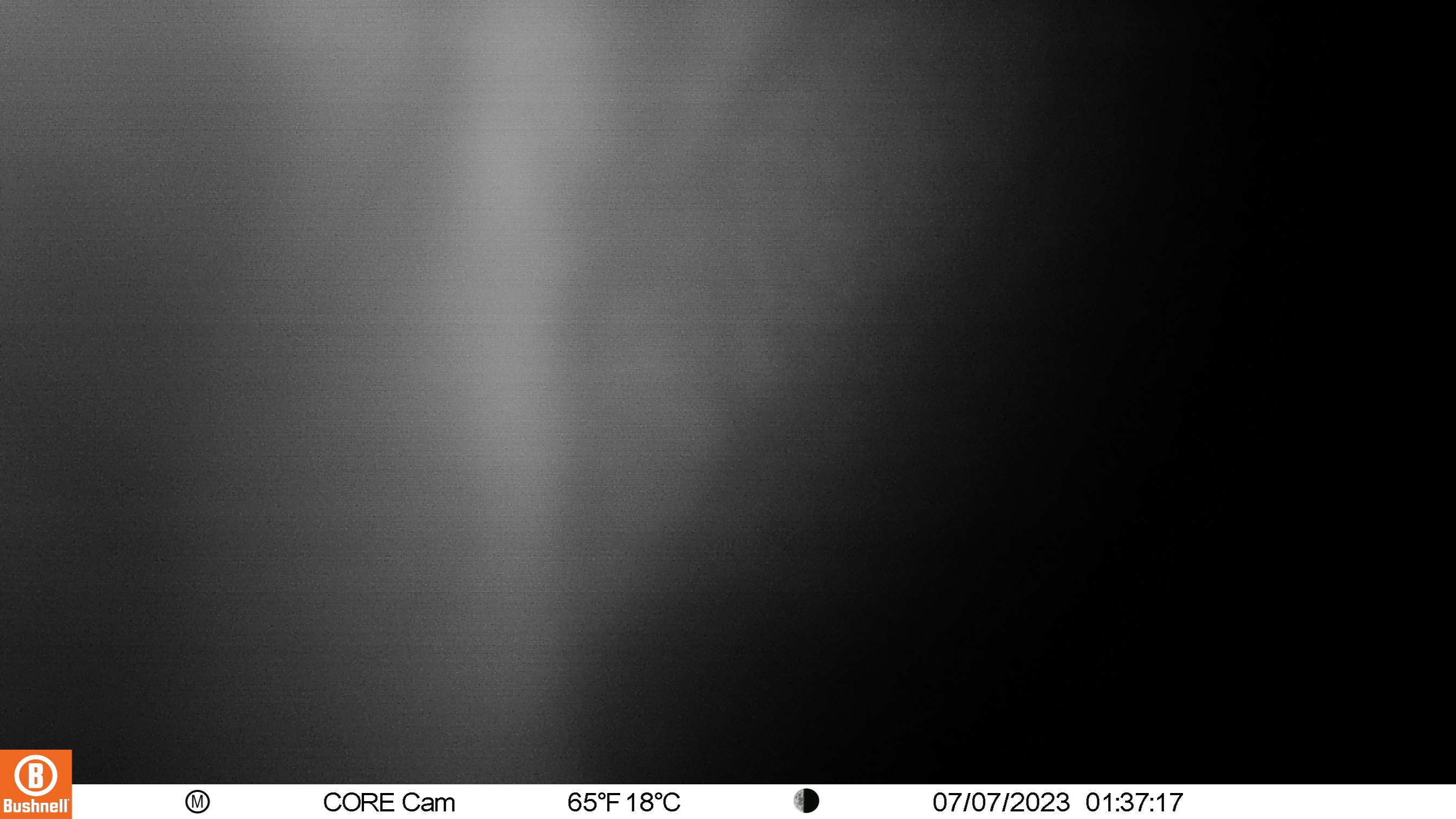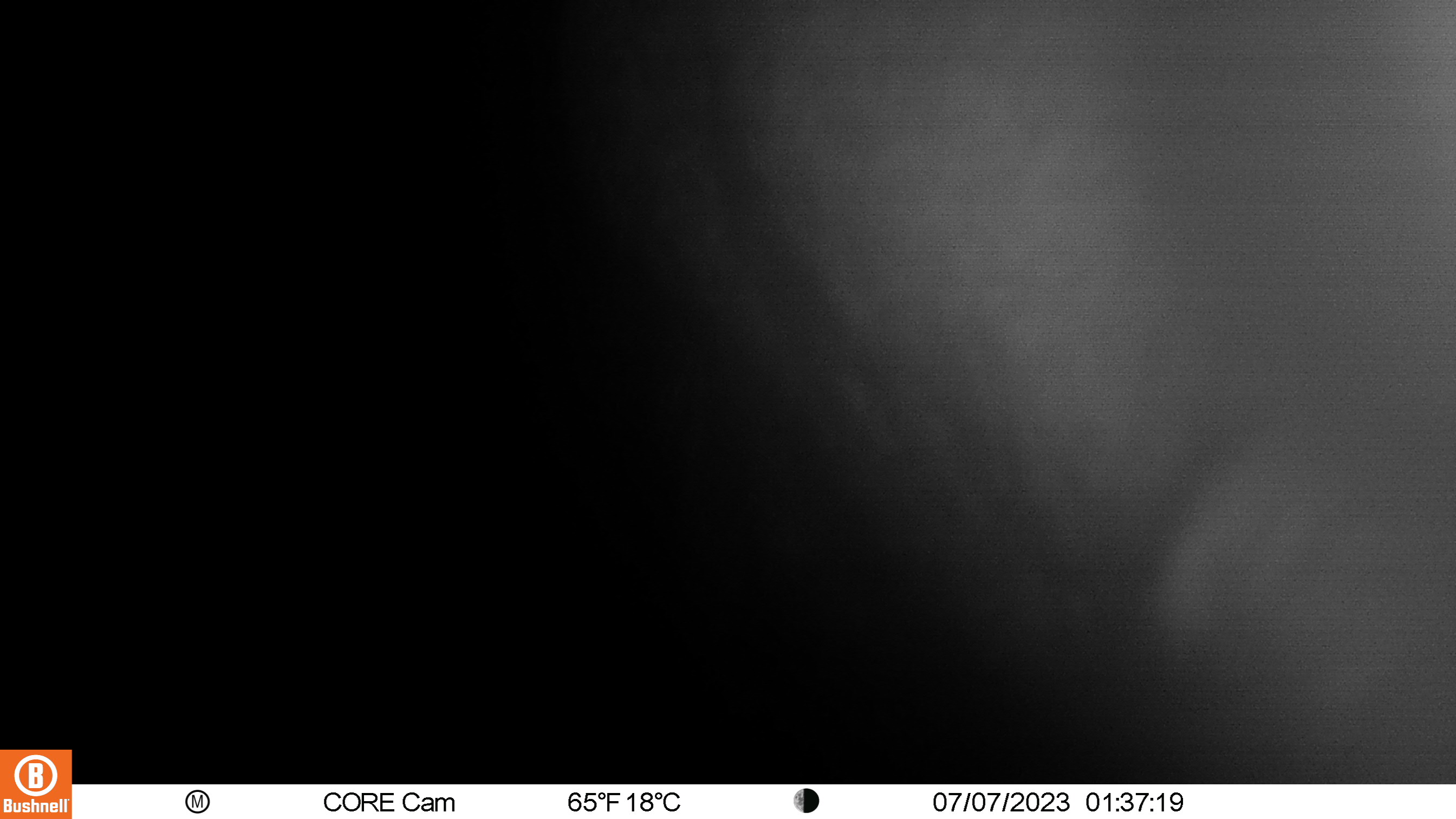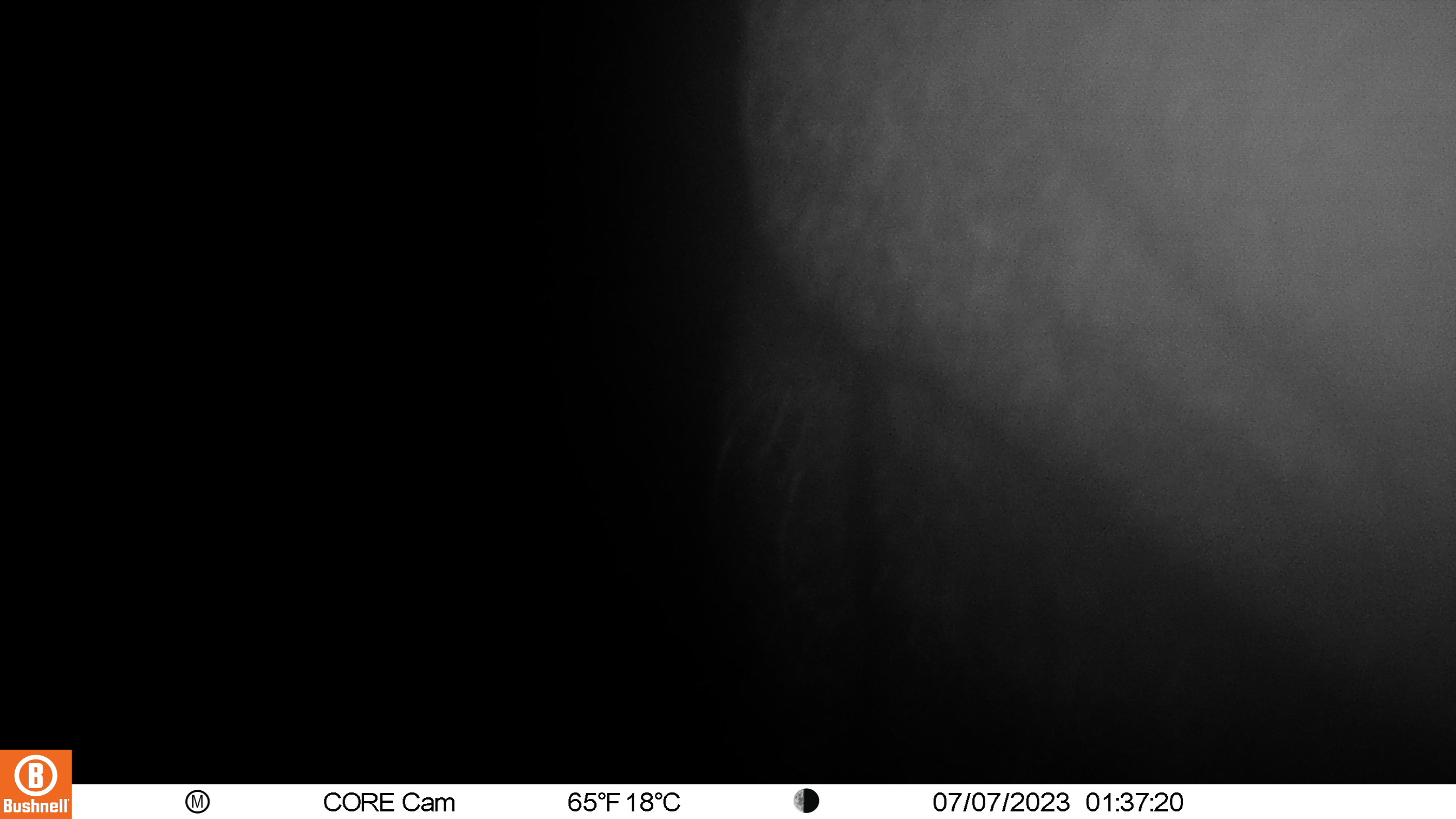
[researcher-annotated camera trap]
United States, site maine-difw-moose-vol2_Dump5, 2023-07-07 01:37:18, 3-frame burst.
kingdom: Animalia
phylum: Chordata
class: Mammalia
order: Artiodactyla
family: Cervidae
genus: Alces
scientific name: Alces alces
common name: moose